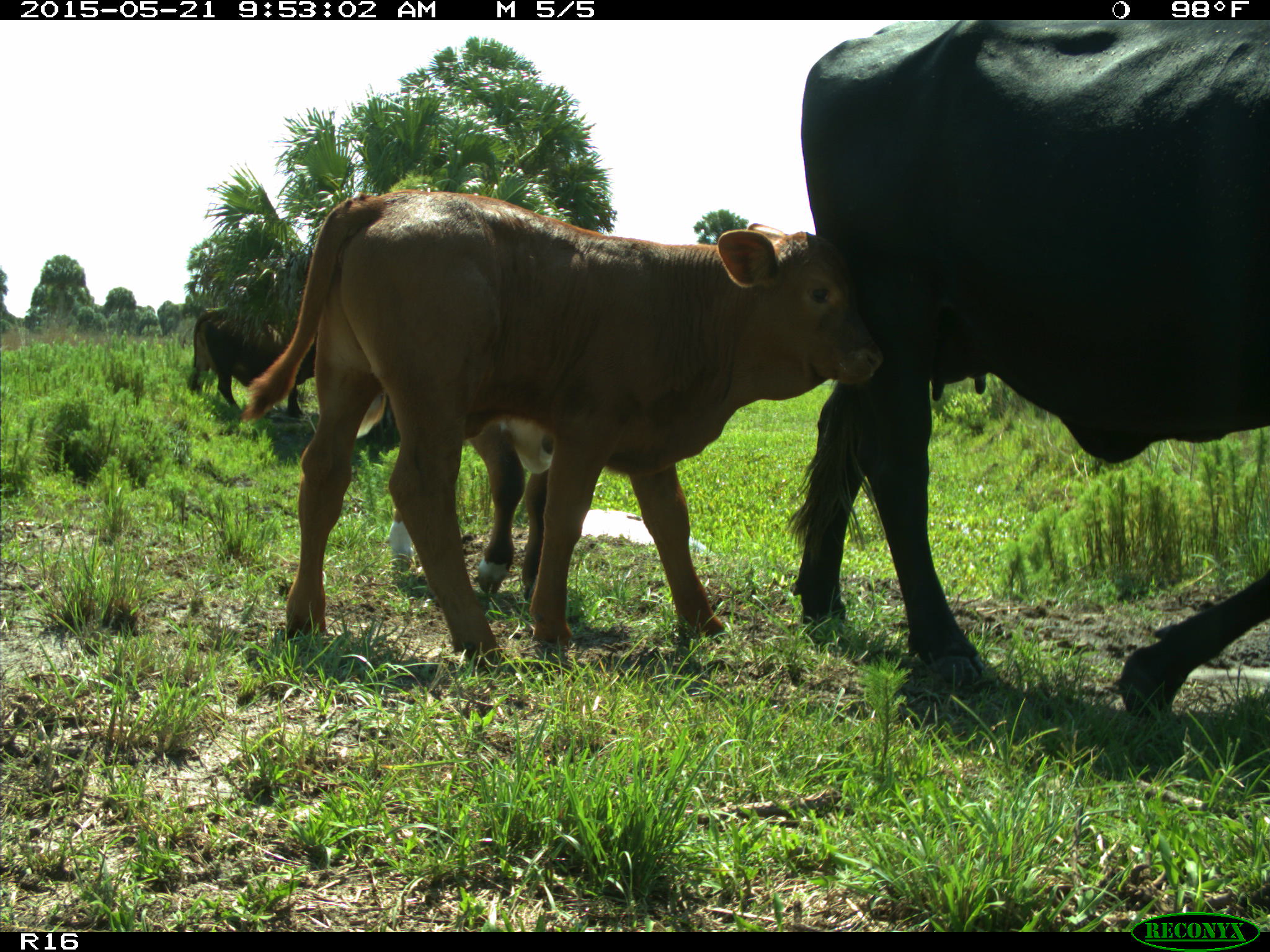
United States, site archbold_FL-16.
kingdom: Animalia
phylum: Chordata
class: Mammalia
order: Artiodactyla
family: Bovidae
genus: Bos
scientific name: Bos taurus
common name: domestic cow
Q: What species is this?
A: Bos taurus (domestic cow).